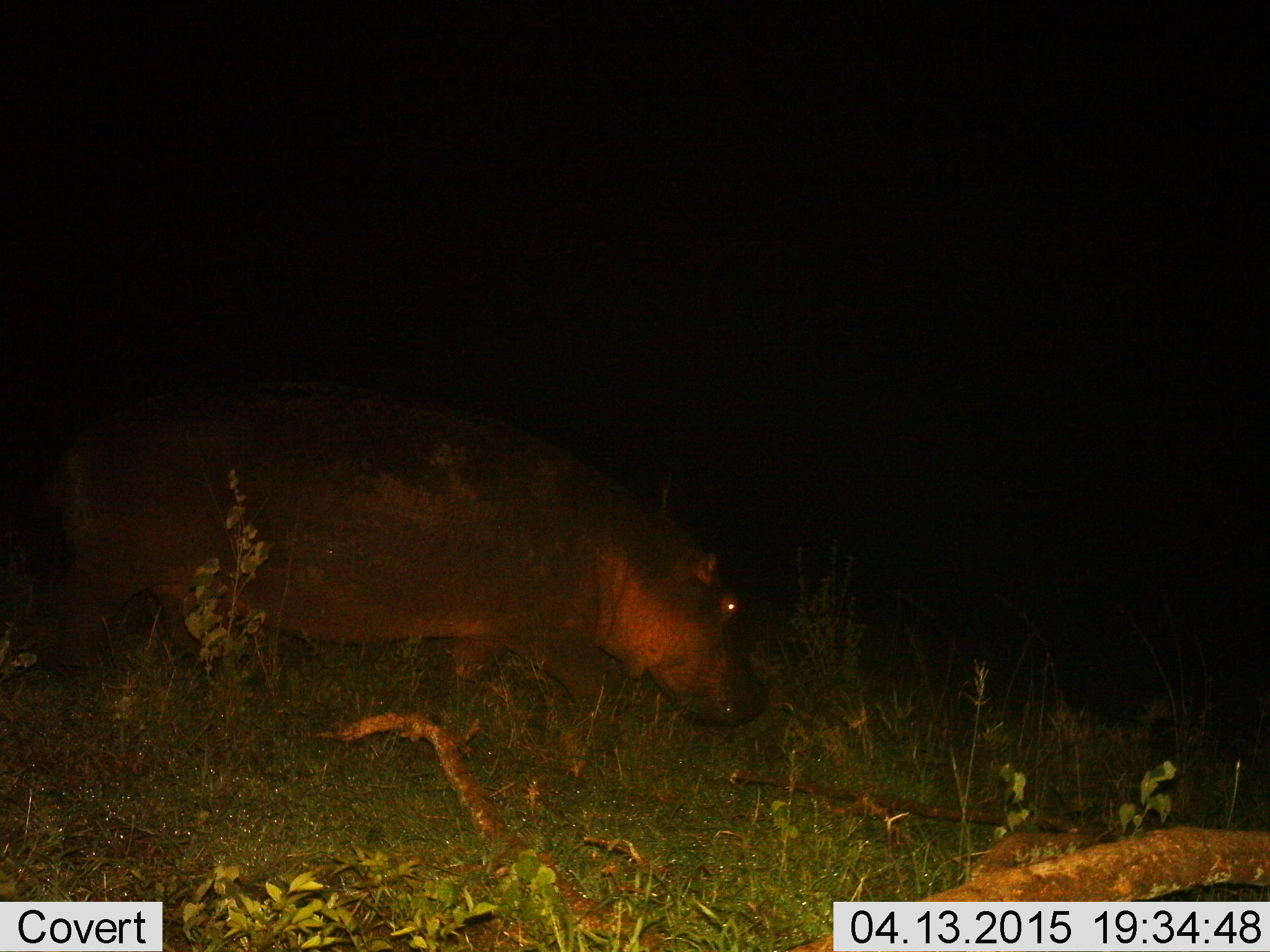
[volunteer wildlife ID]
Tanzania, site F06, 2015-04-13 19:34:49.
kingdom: Animalia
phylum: Chordata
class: Mammalia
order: Artiodactyla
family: Hippopotamidae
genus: Hippopotamus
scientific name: Hippopotamus amphibius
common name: hippopotamus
Hippopotamus (Hippopotamus amphibius), count 1. Behavior (volunteer vote fractions): standing 20%, resting 0%, moving 80%, interacting 0%. Young present (vote fraction): 0%. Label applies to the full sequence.